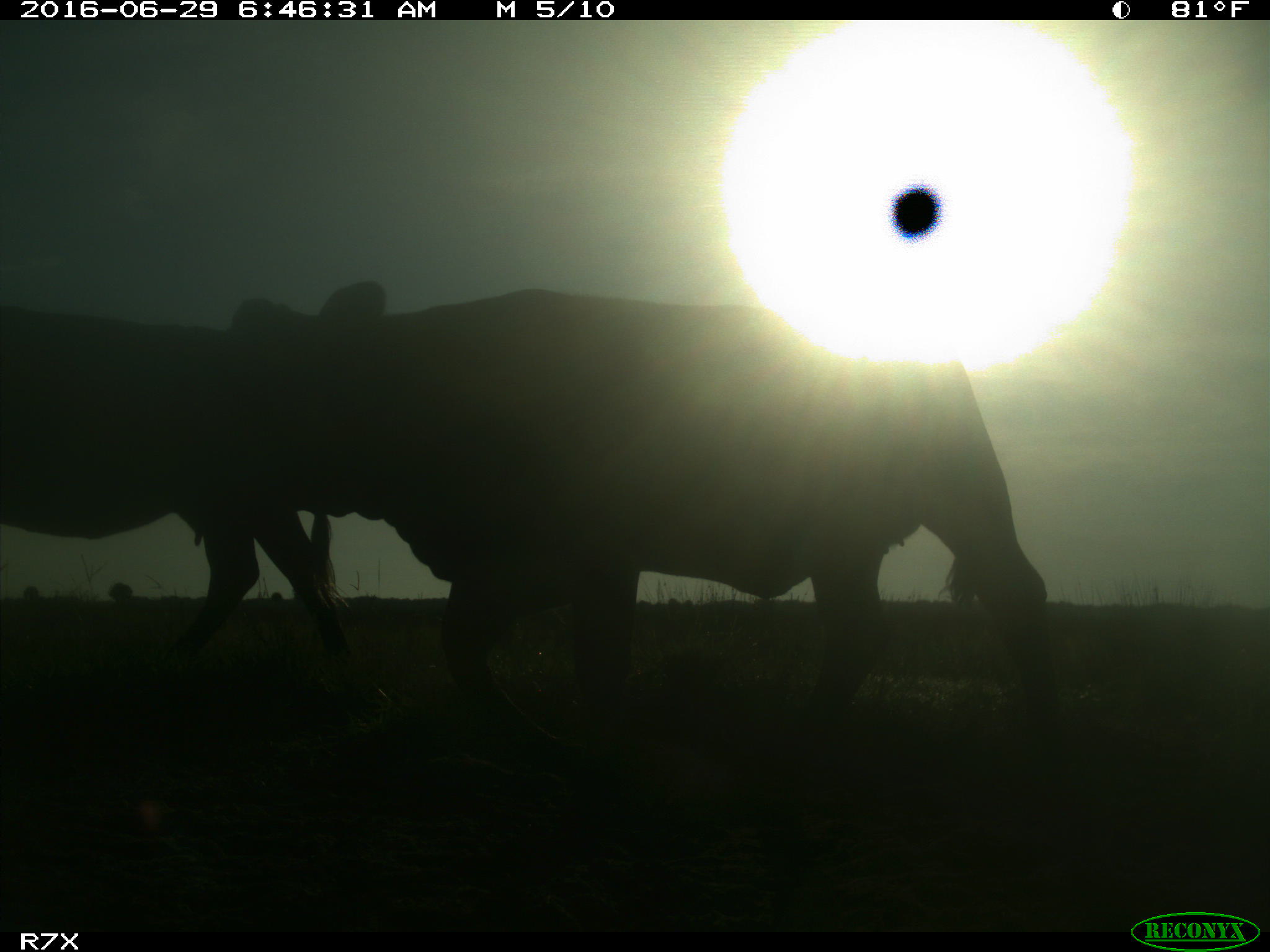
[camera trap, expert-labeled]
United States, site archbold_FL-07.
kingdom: Animalia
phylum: Chordata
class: Mammalia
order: Artiodactyla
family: Bovidae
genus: Bos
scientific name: Bos taurus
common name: domestic cow